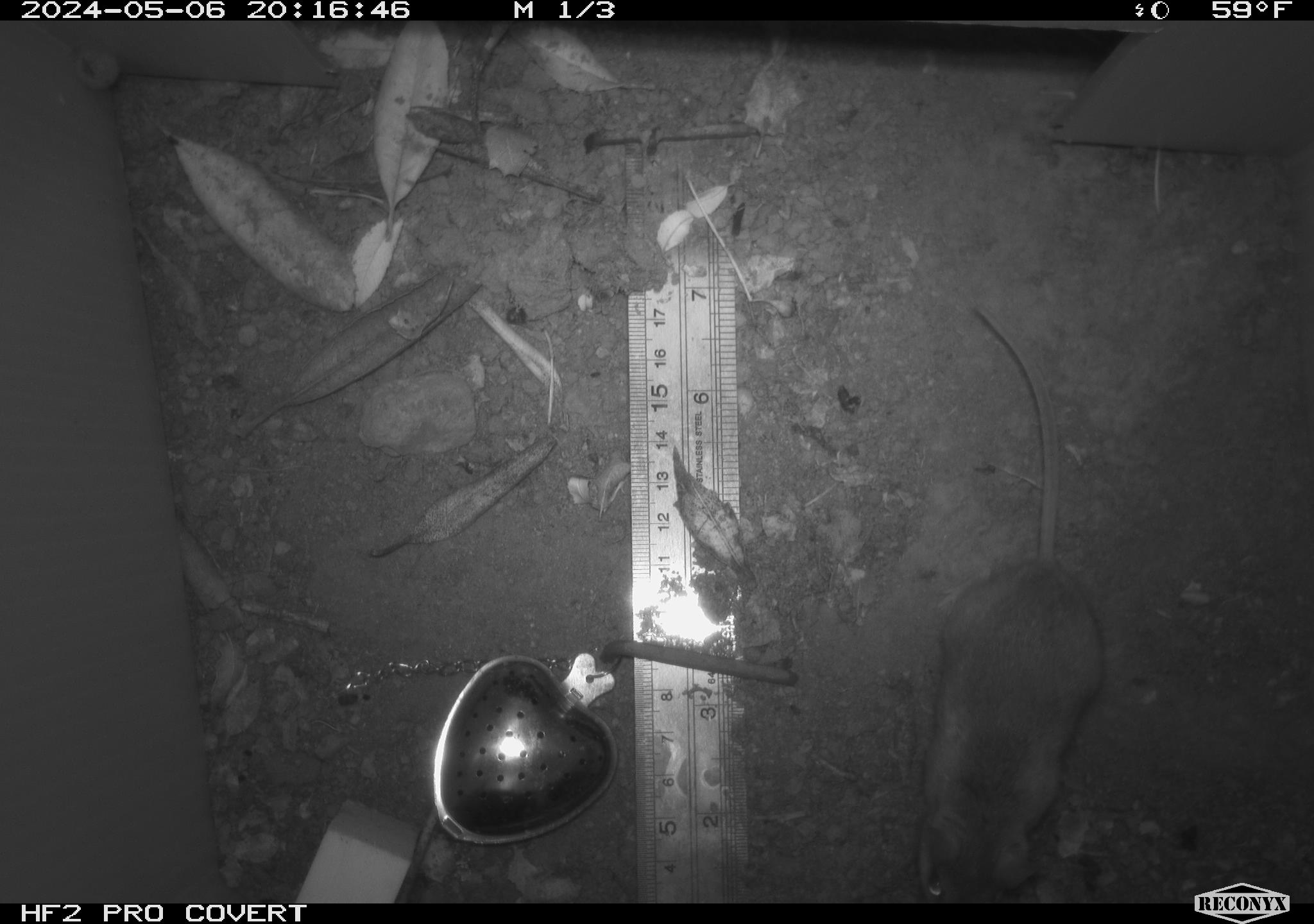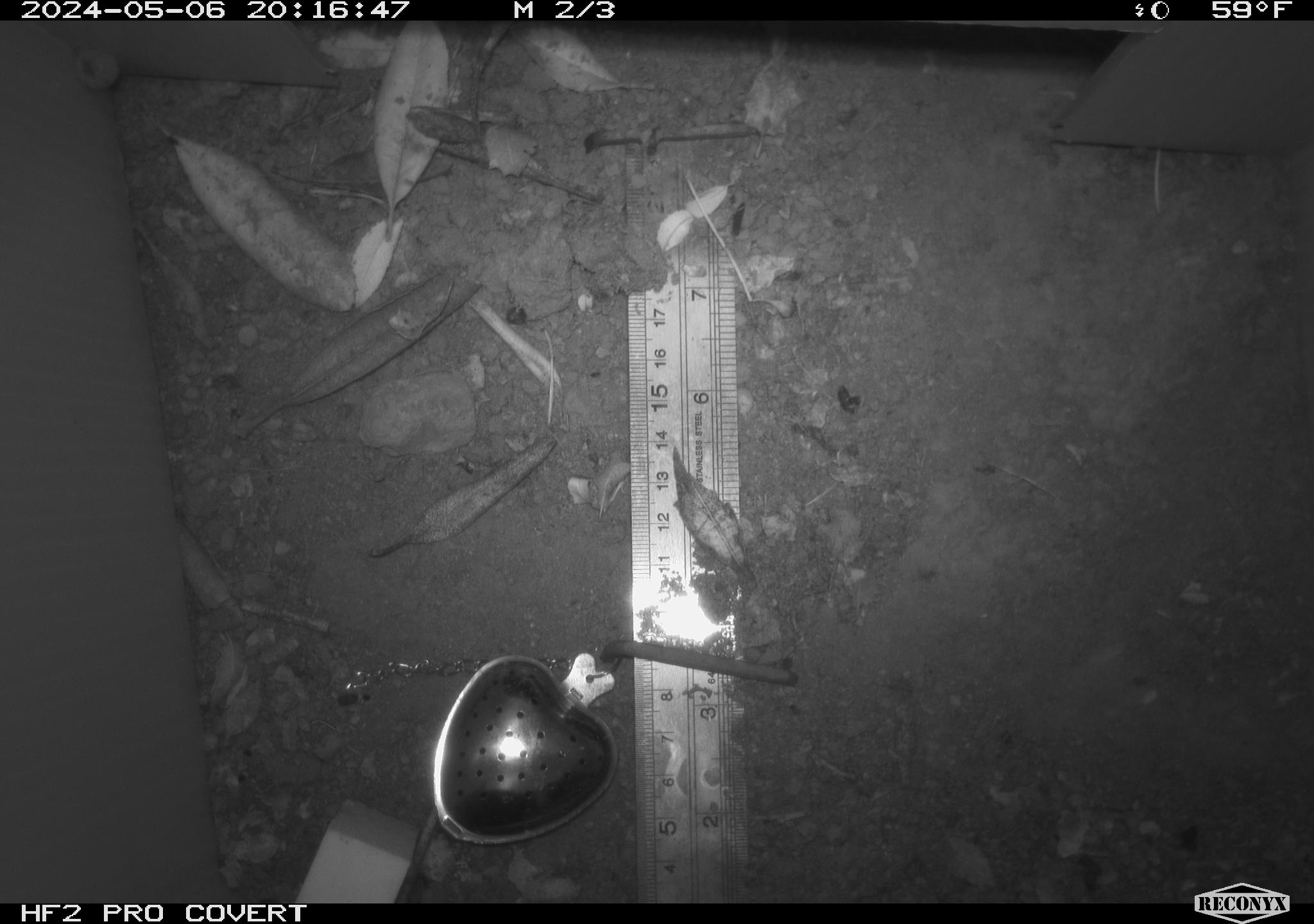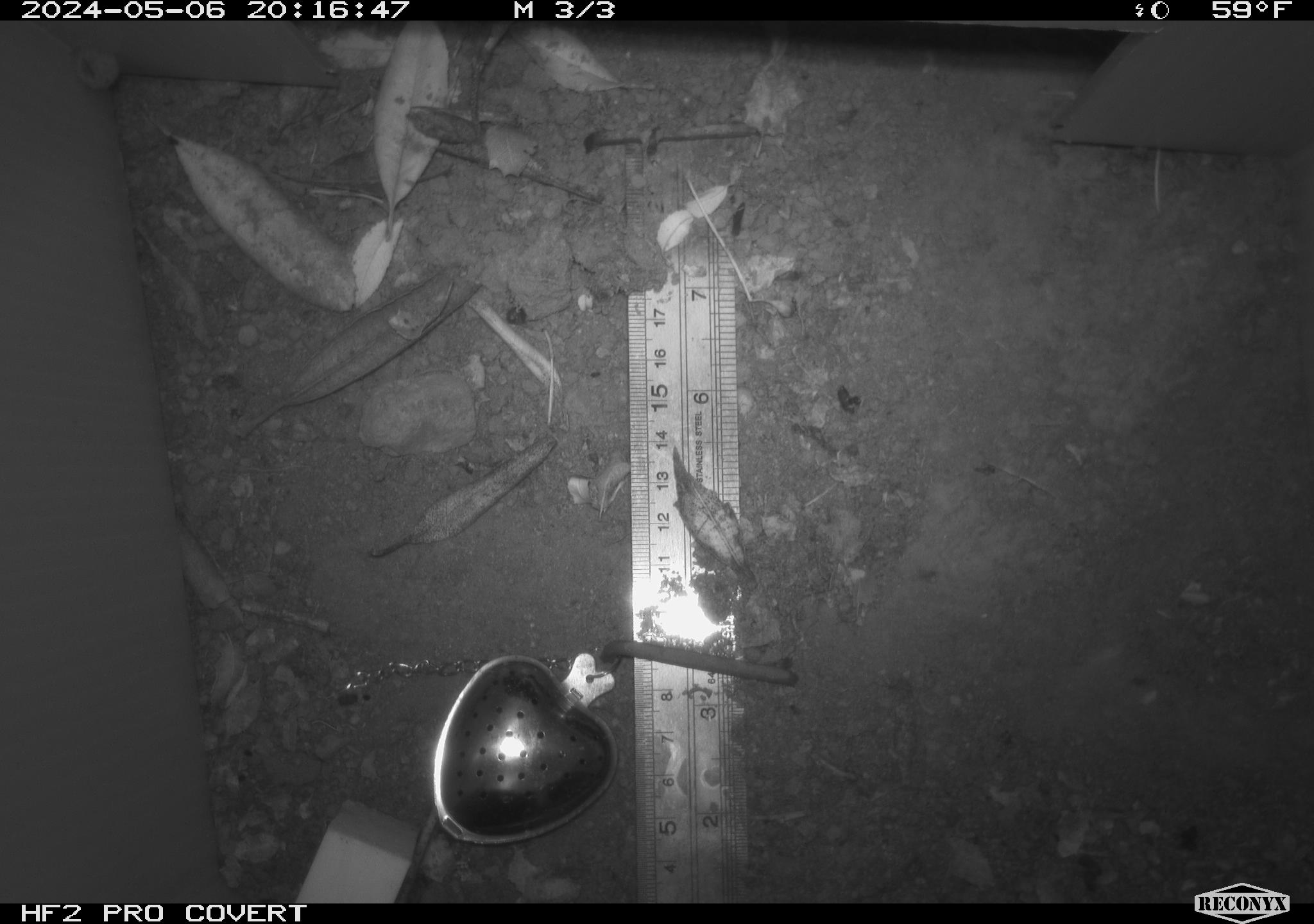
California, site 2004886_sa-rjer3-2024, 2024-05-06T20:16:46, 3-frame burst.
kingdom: Animalia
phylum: Chordata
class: Mammalia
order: Rodentia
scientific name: Rodentia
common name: mouse species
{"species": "mouse species (Rodentia)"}